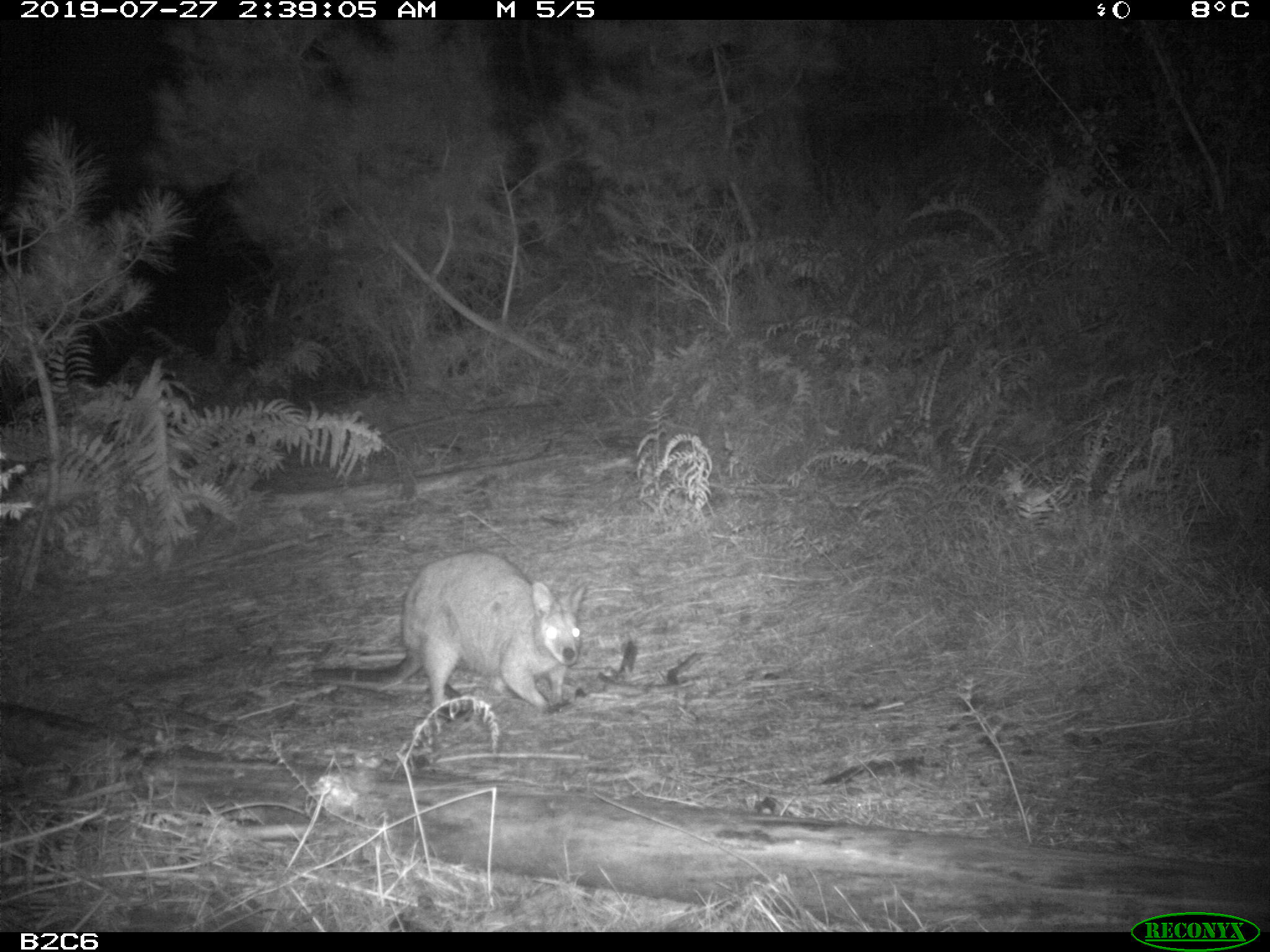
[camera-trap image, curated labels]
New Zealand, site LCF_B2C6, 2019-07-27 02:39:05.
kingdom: Animalia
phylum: Chordata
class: Mammalia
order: Diprotodontia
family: Macropodidae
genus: Notamacropus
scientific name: Notamacropus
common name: wallaby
Wallaby (Notamacropus).